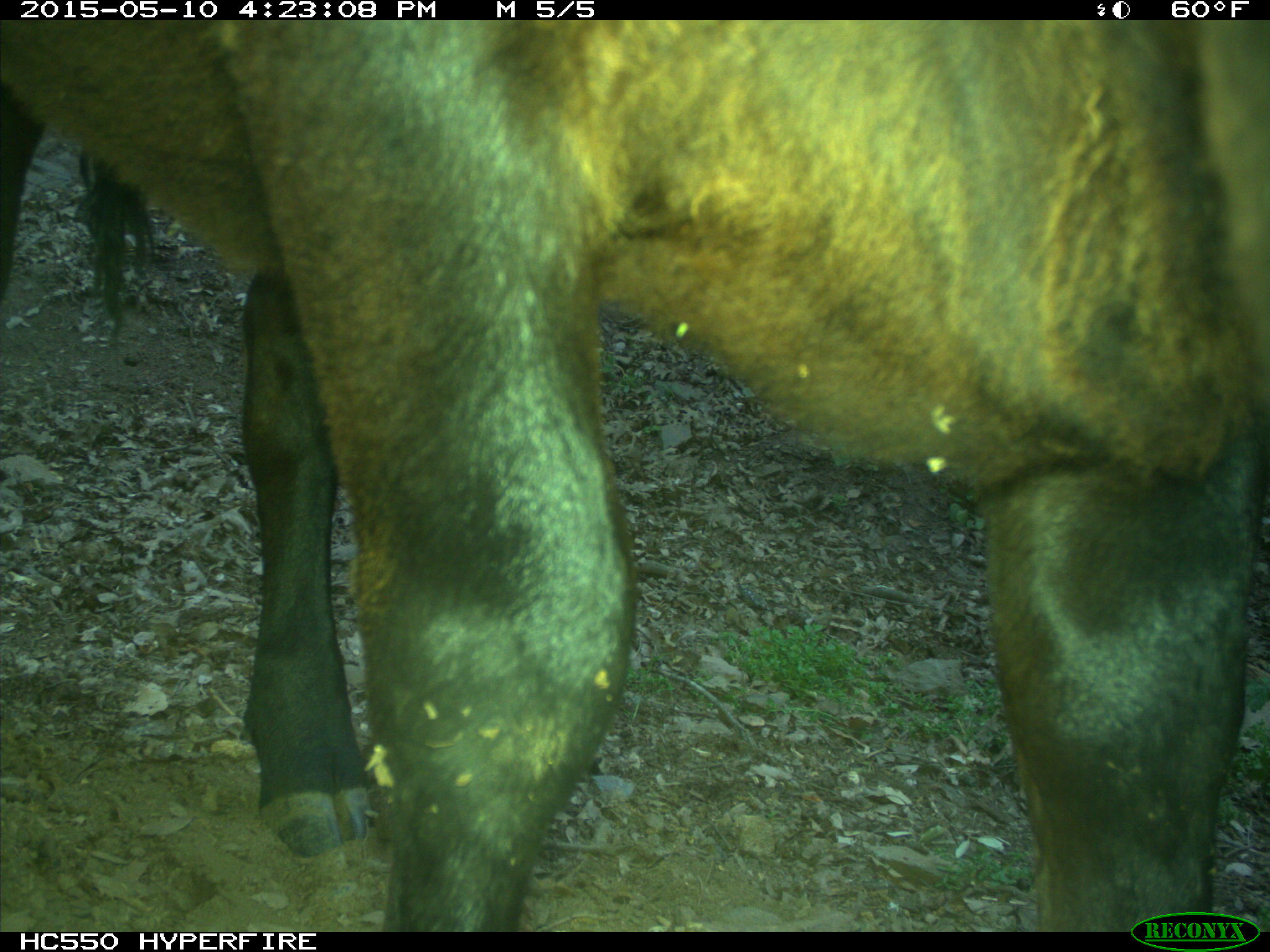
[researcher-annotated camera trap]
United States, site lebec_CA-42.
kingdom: Animalia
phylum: Chordata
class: Mammalia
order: Artiodactyla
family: Bovidae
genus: Bos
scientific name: Bos taurus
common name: domestic cow